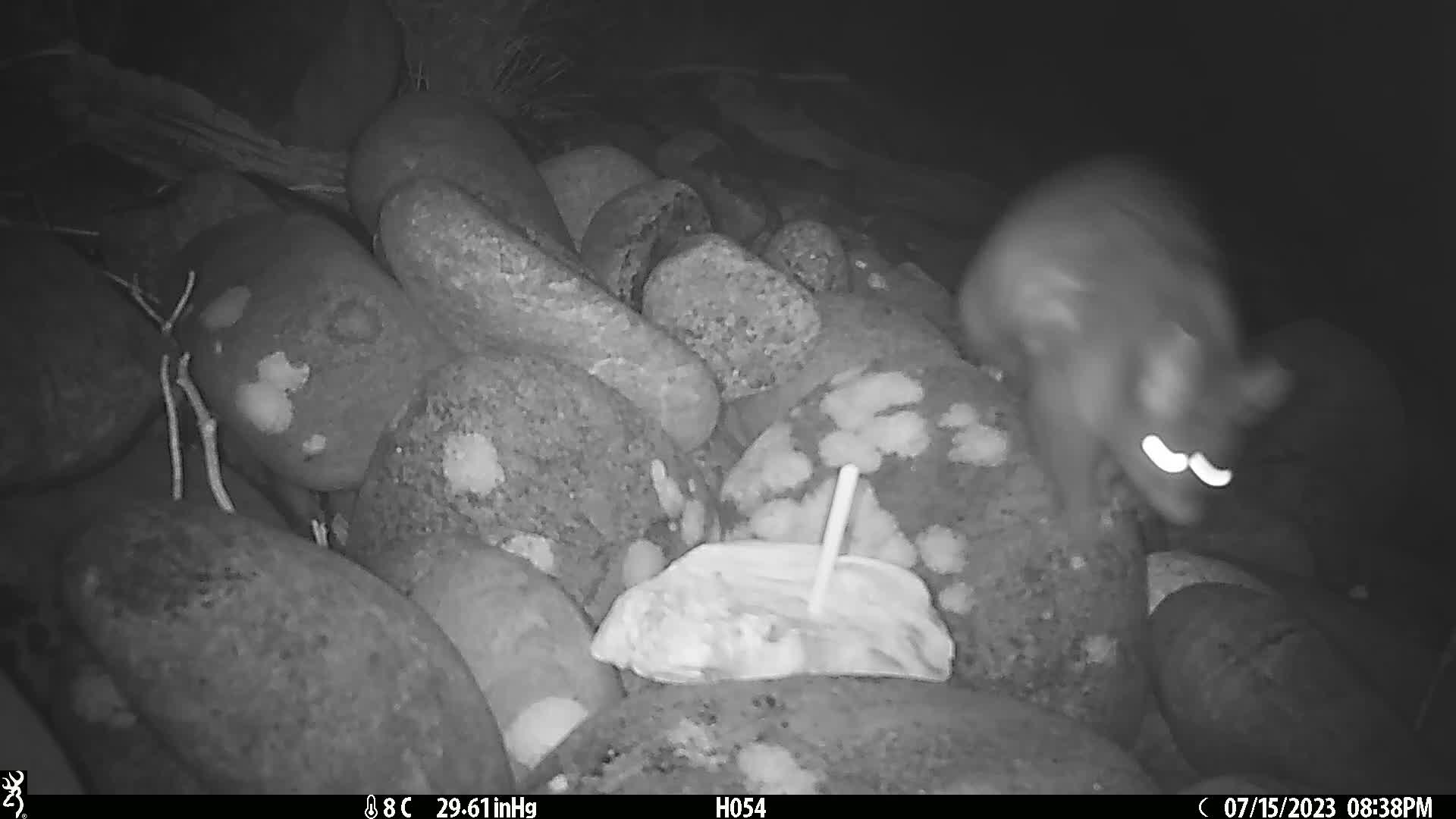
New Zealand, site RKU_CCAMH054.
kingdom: Animalia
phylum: Chordata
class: Mammalia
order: Diprotodontia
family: Phalangeridae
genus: Trichosurus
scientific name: Trichosurus vulpecula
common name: common brushtail possum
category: possum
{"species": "possum (common brushtail possum) (Trichosurus vulpecula)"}